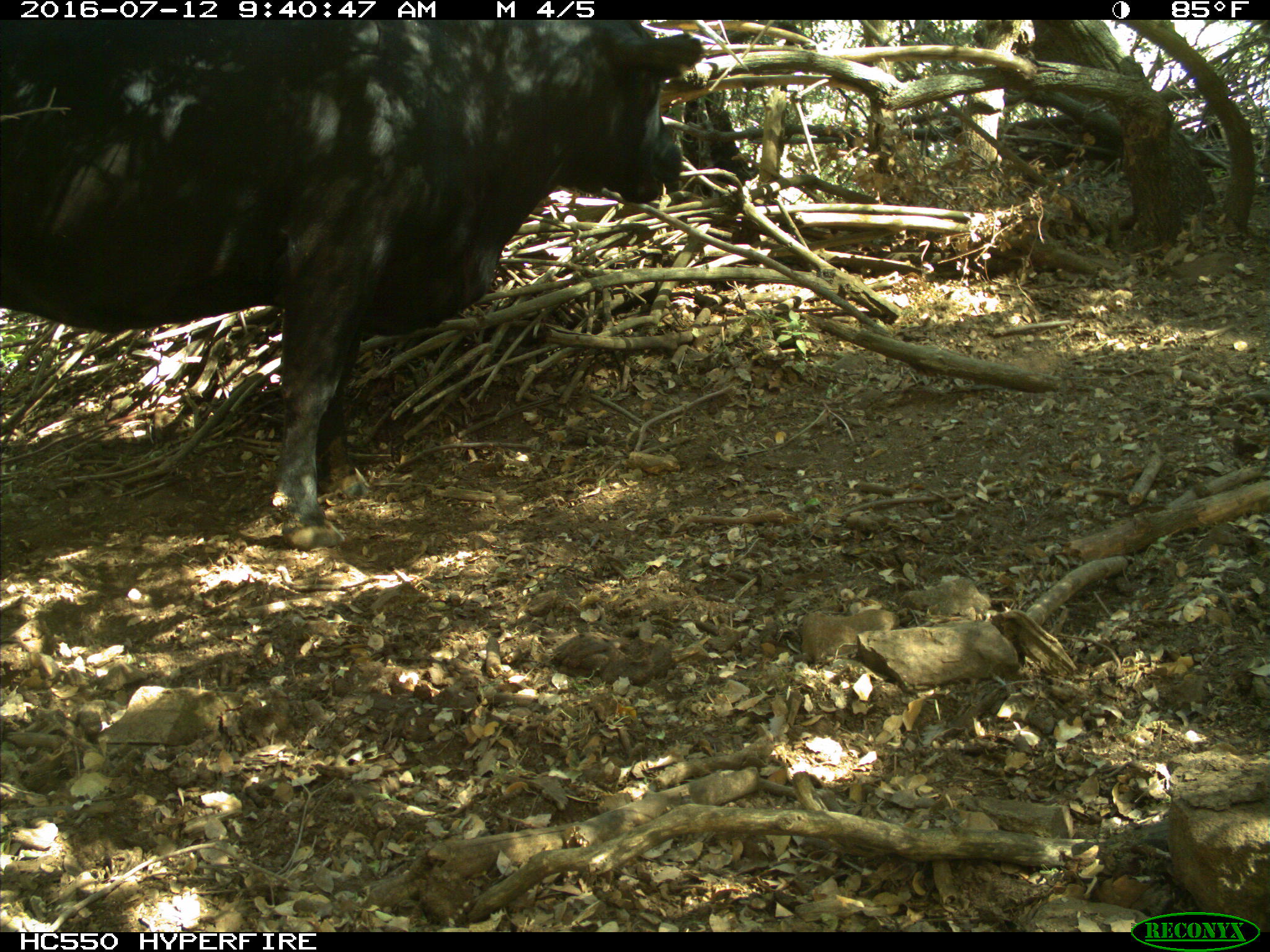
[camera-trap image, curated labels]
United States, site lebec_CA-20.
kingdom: Animalia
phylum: Chordata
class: Mammalia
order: Artiodactyla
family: Bovidae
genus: Bos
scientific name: Bos taurus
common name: domestic cow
Bos taurus (domestic cow).